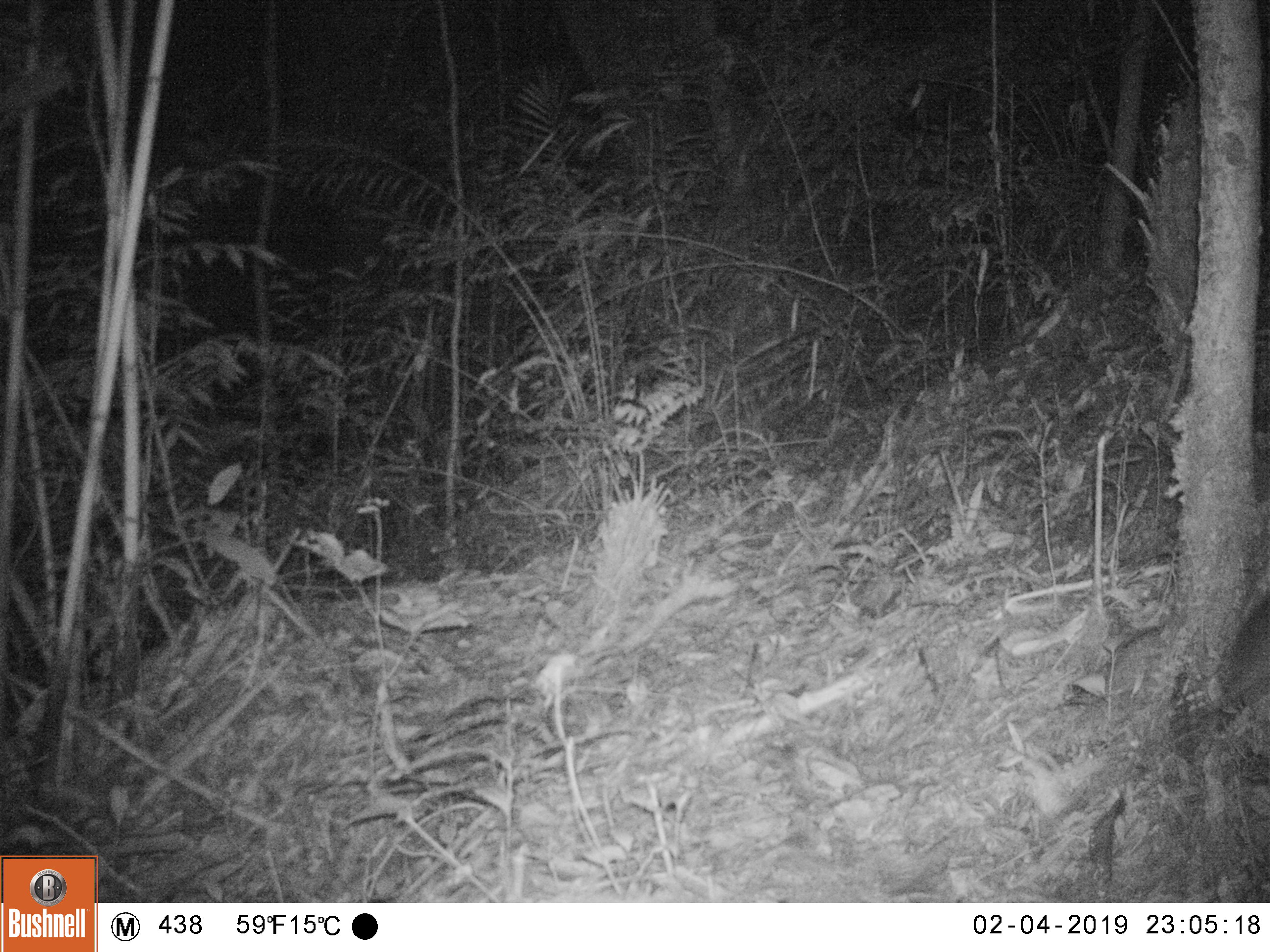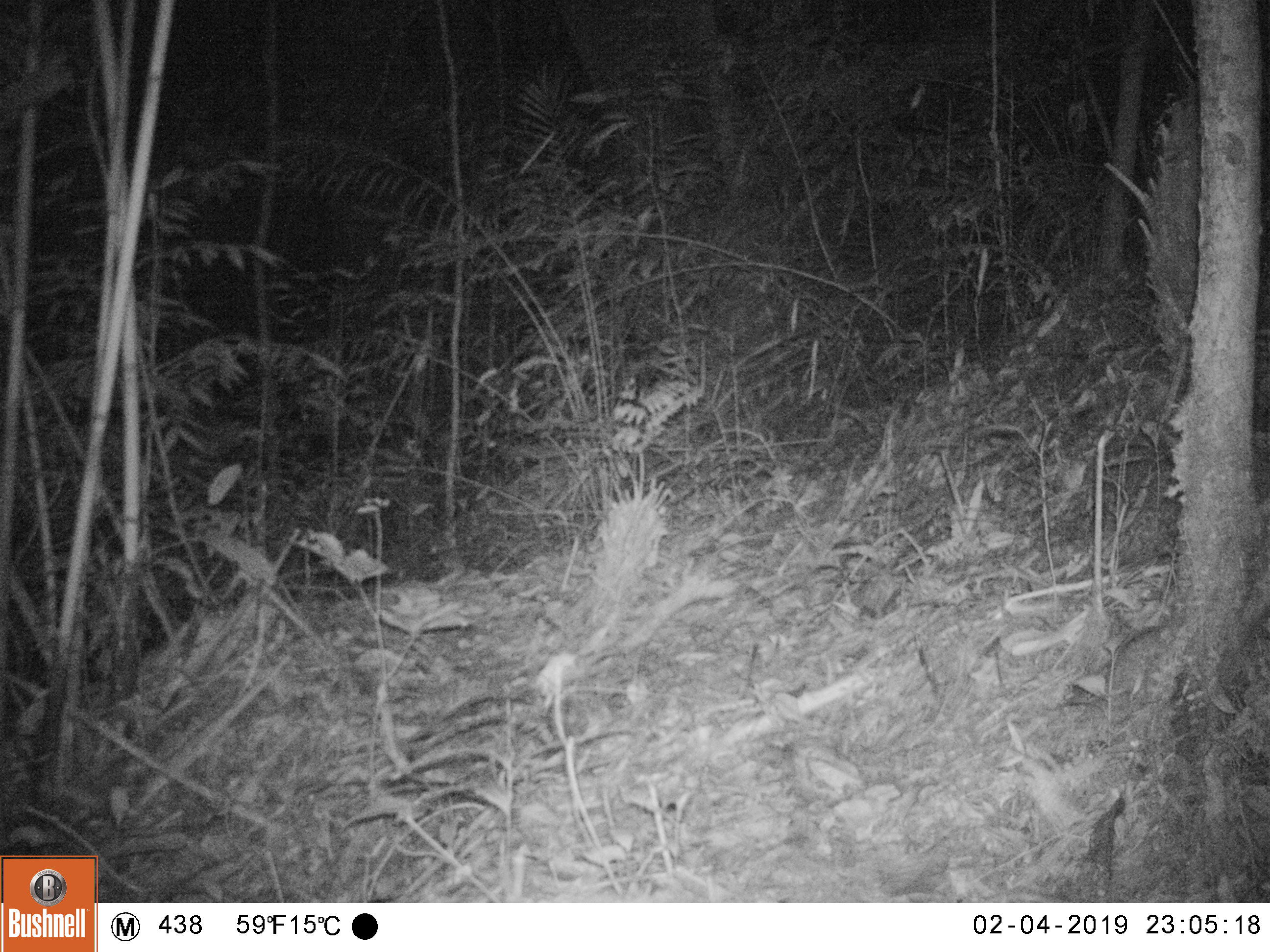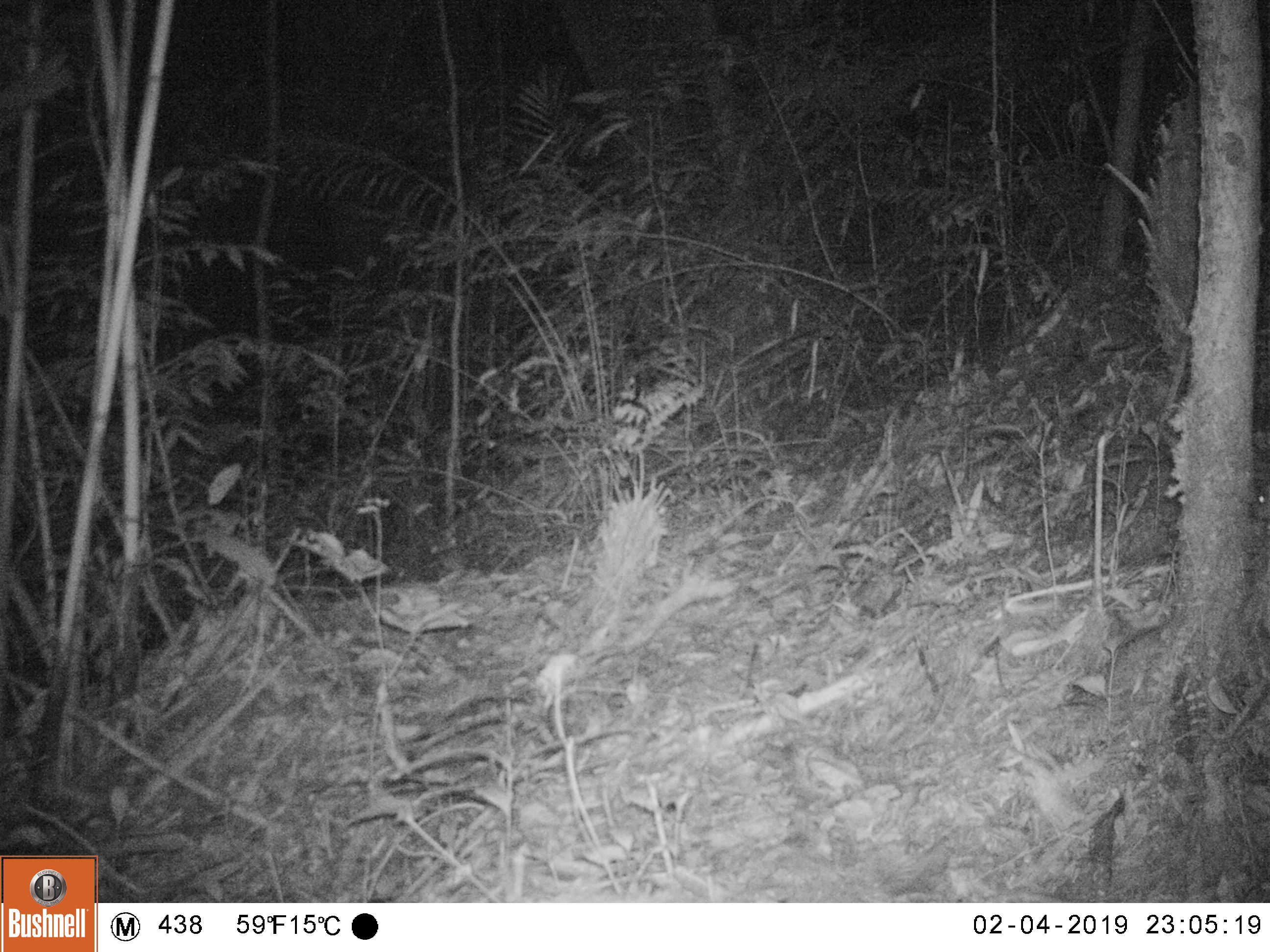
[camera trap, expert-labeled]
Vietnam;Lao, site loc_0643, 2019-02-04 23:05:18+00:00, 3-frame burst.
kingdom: Animalia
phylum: Chordata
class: Mammalia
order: Rodentia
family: Muridae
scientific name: Muridae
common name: old-world mice and rats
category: unidentified murid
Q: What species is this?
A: Unidentified murid (old-world mice and rats) (Muridae).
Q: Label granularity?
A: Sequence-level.